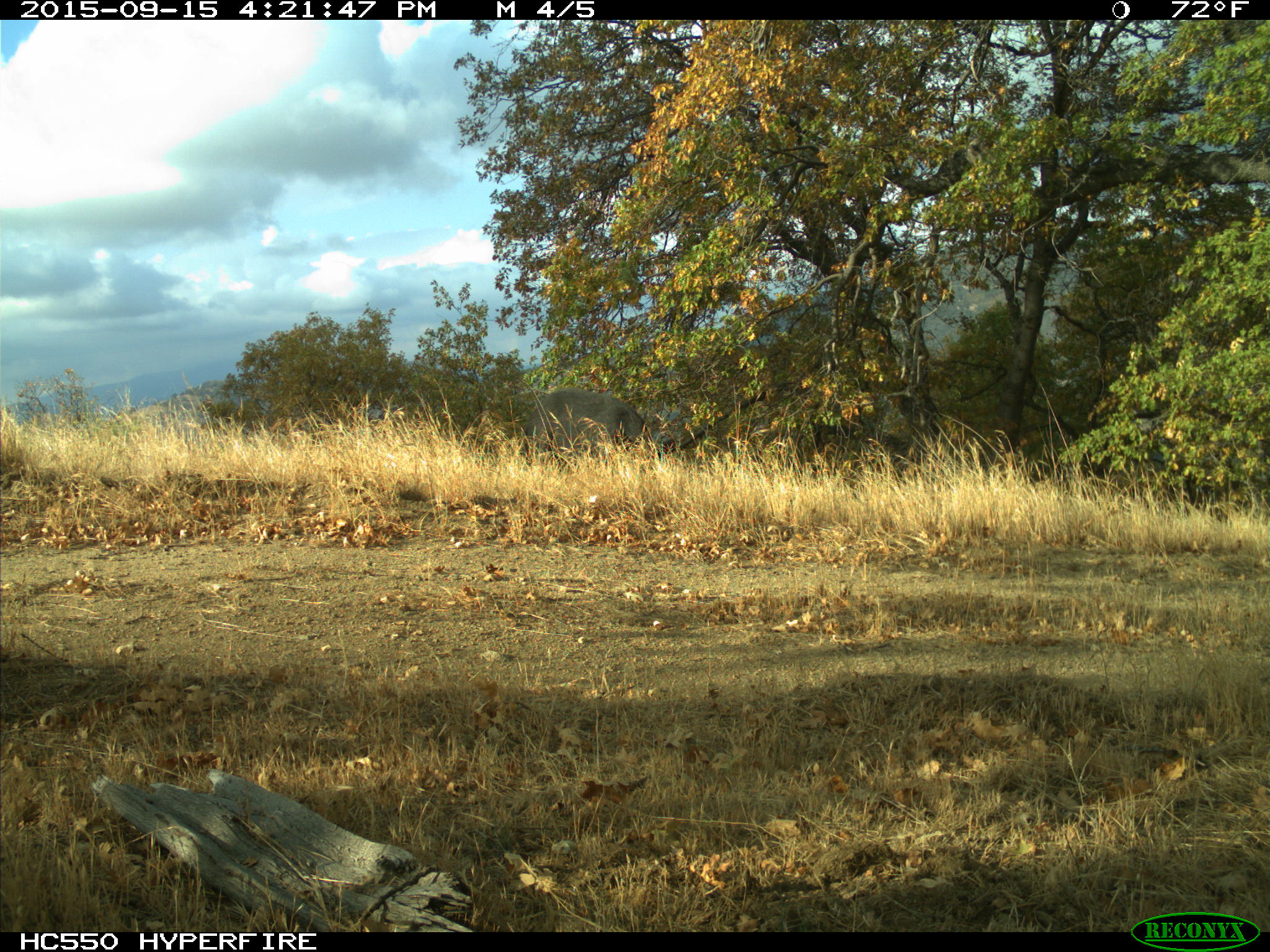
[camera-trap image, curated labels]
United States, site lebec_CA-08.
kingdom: Animalia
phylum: Chordata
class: Mammalia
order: Artiodactyla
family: Suidae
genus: Sus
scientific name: Sus scrofa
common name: wild boar